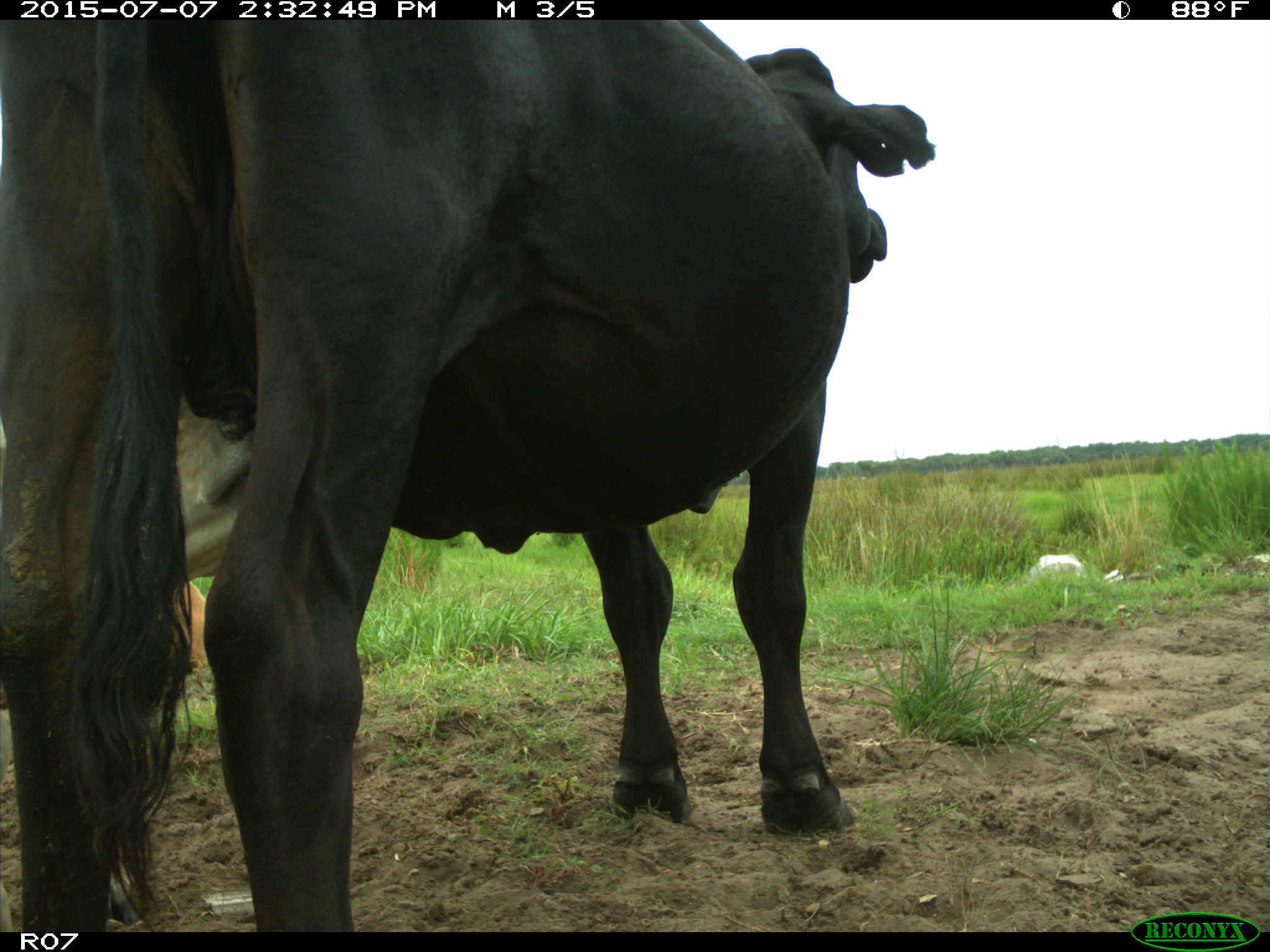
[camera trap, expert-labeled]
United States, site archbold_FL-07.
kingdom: Animalia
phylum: Chordata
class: Mammalia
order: Artiodactyla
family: Bovidae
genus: Bos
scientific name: Bos taurus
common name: domestic cow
Bos taurus (domestic cow).